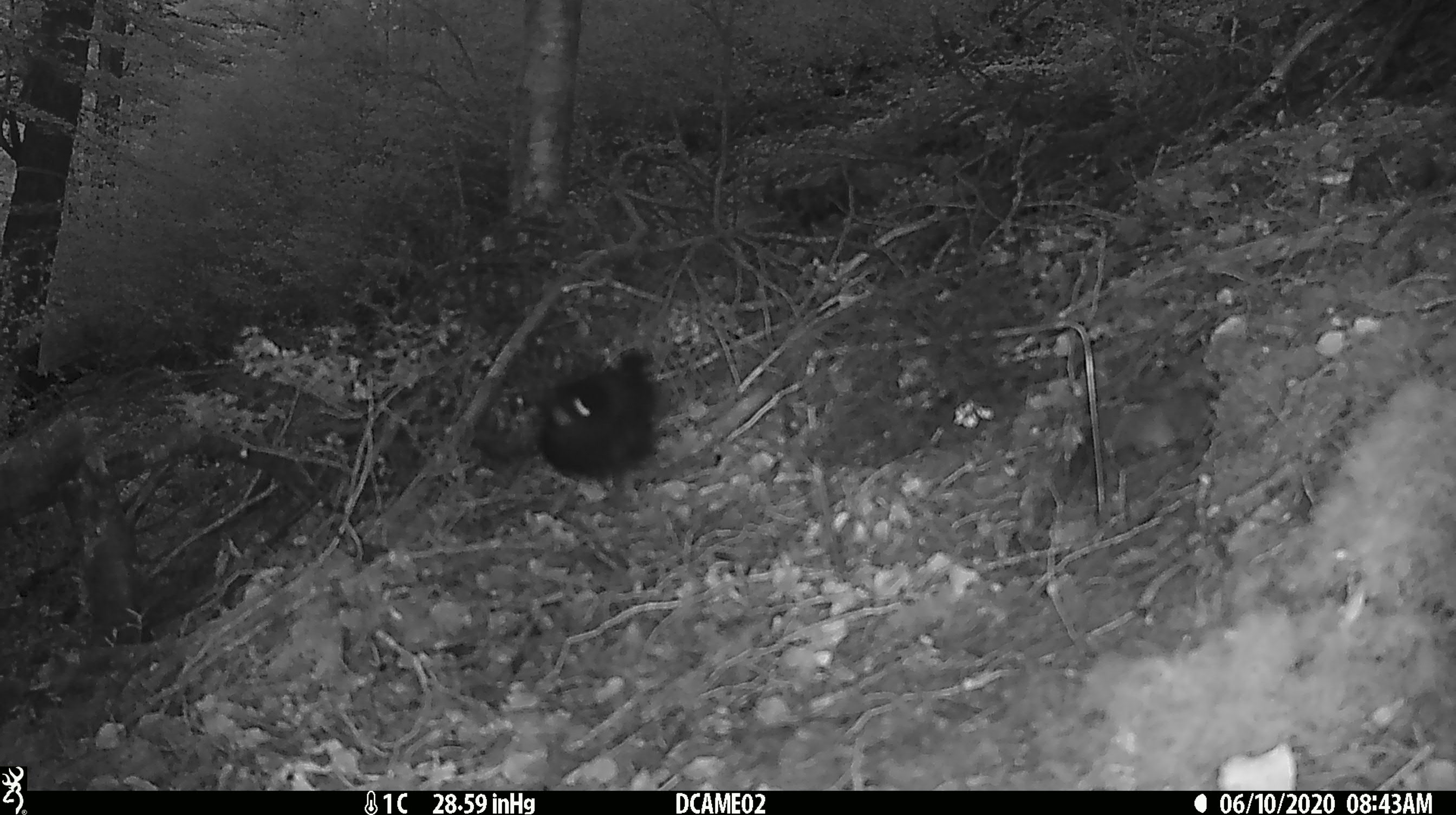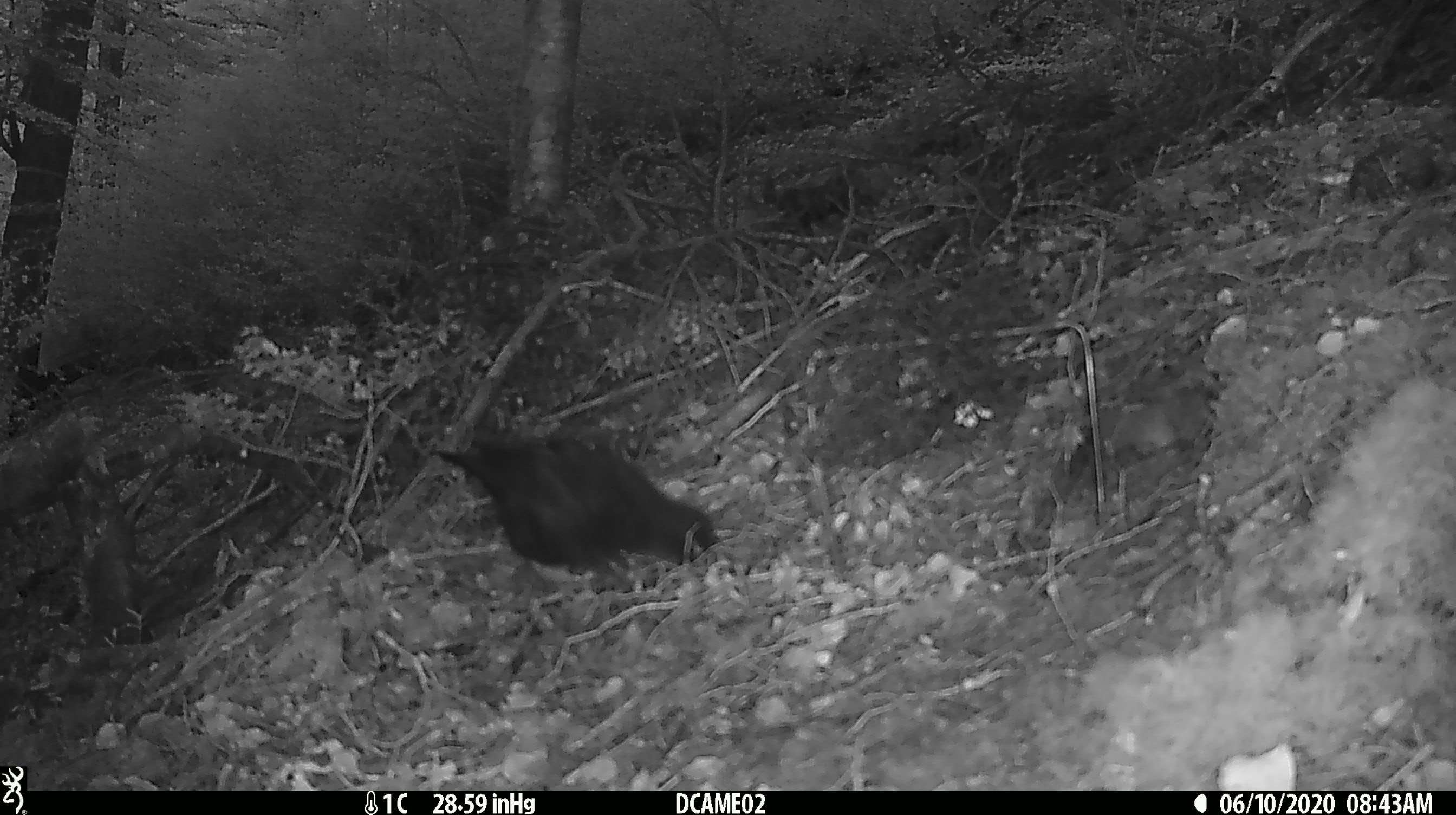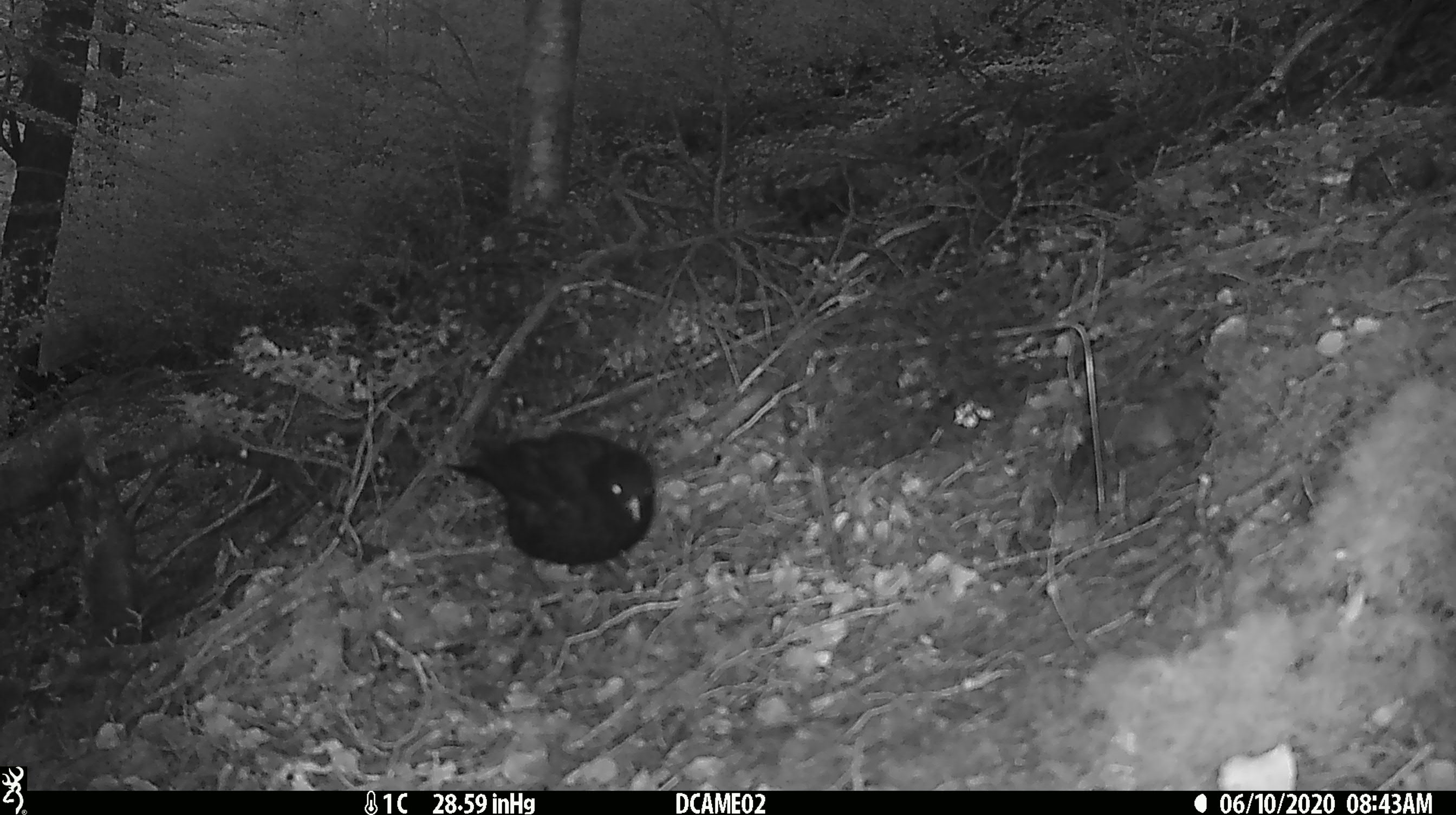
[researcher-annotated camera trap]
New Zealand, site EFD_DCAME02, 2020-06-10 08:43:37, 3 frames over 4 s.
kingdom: Animalia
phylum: Chordata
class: Aves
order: Passeriformes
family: Turdidae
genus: Turdus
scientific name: Turdus merula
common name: eurasian blackbird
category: blackbird